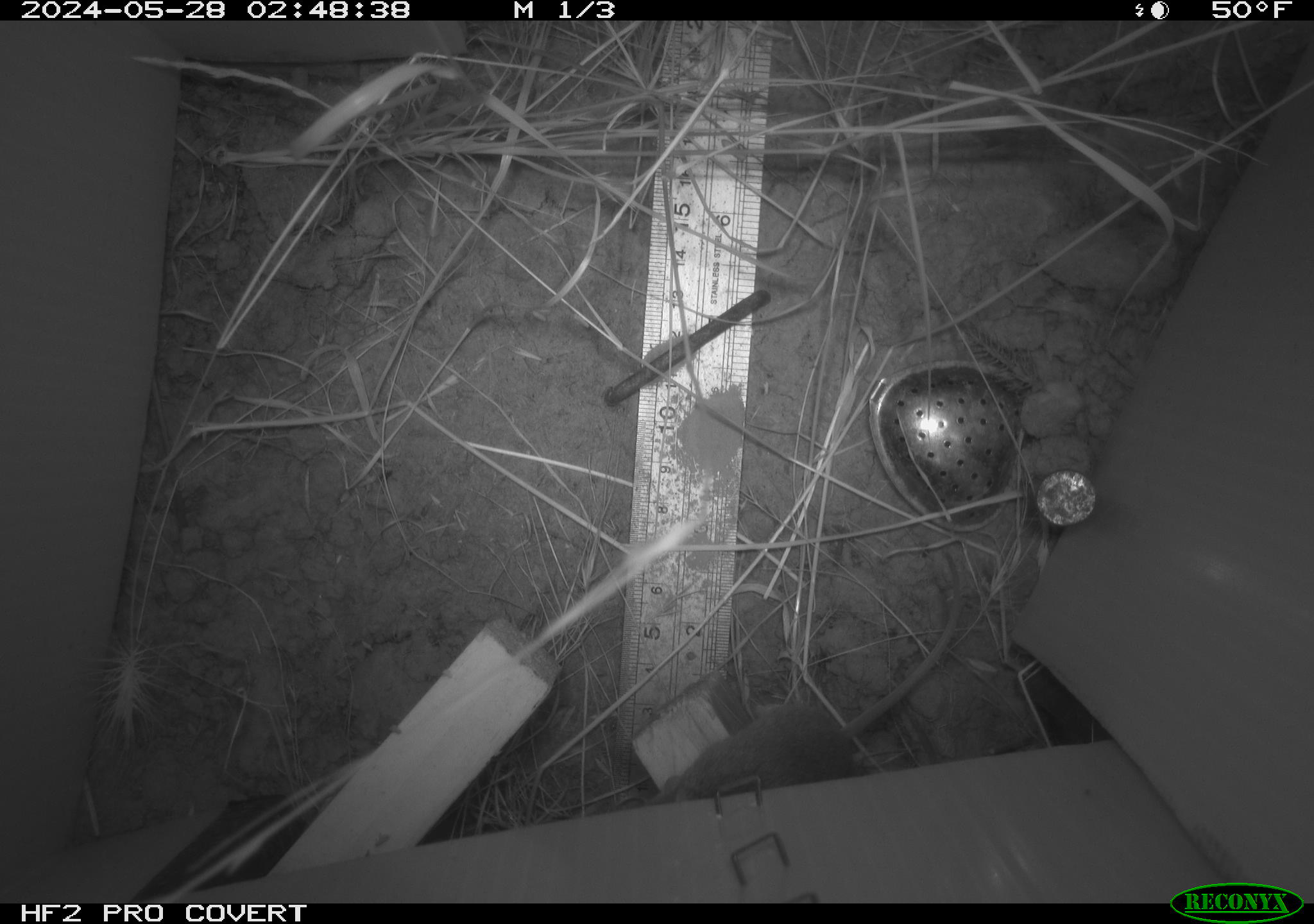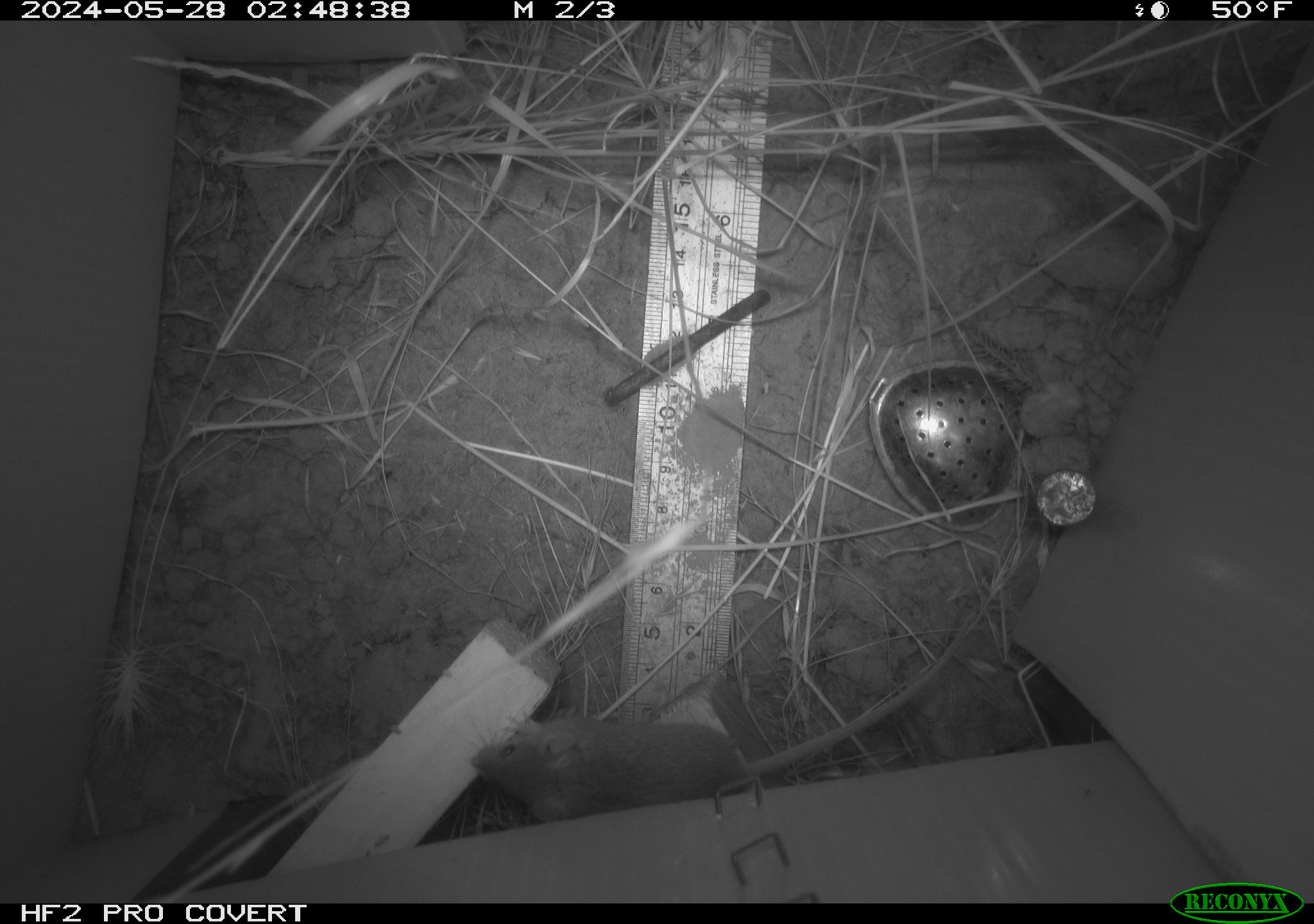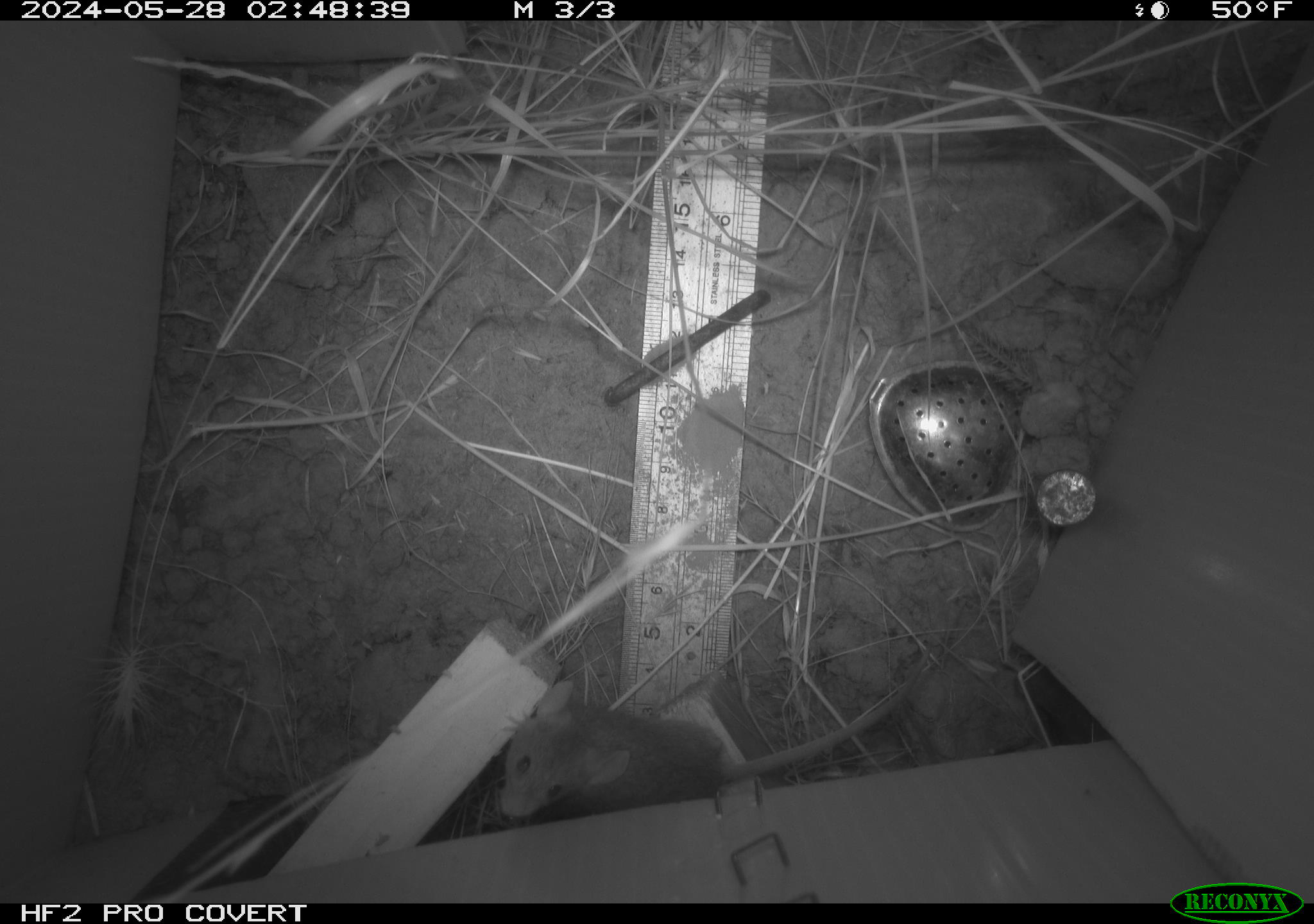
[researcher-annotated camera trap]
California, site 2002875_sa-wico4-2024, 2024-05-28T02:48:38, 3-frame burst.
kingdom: Animalia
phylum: Chordata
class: Mammalia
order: Rodentia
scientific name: Rodentia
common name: mouse species